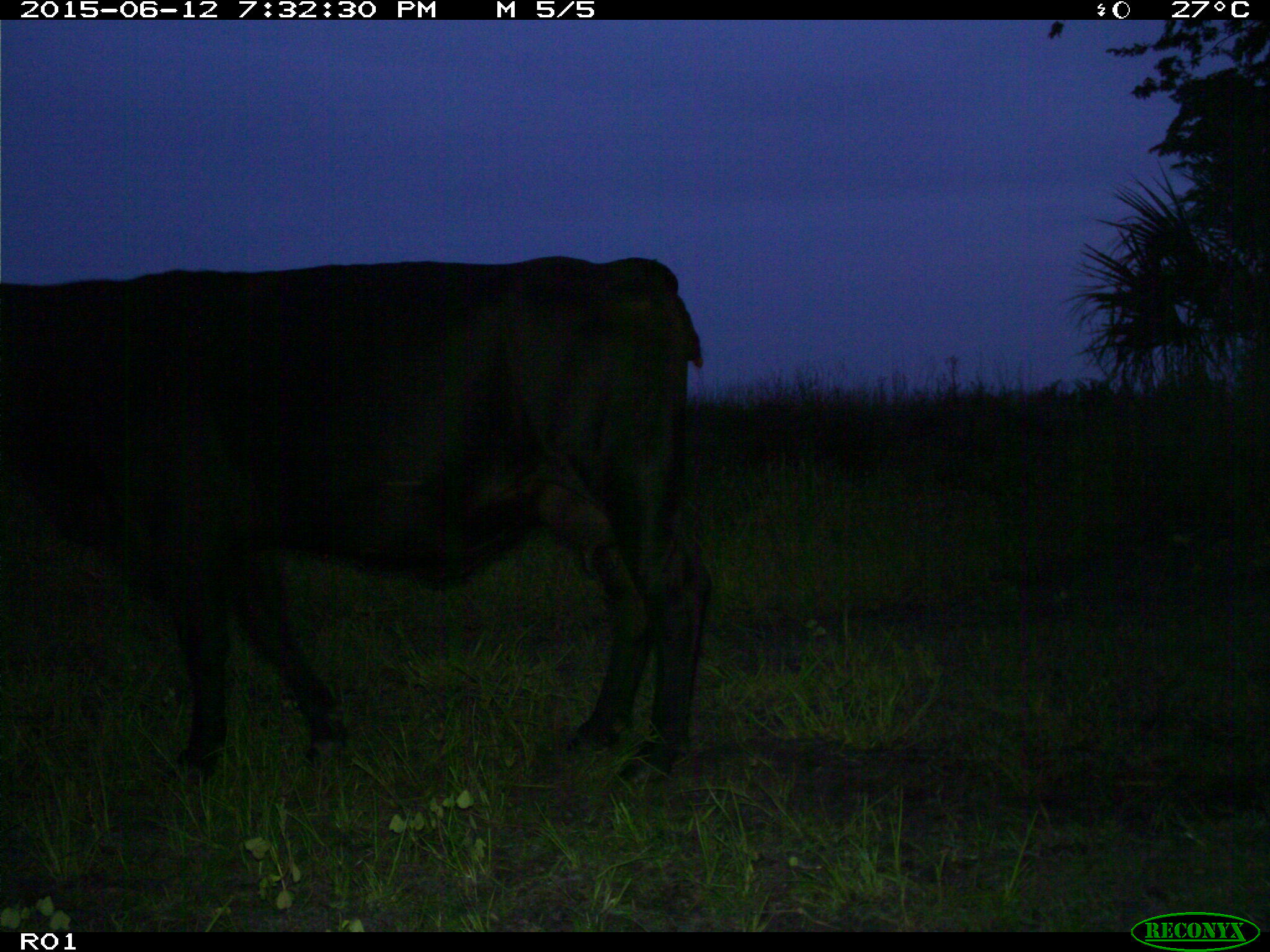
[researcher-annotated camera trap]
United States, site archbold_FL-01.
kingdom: Animalia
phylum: Chordata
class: Mammalia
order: Artiodactyla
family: Bovidae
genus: Bos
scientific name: Bos taurus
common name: domestic cow